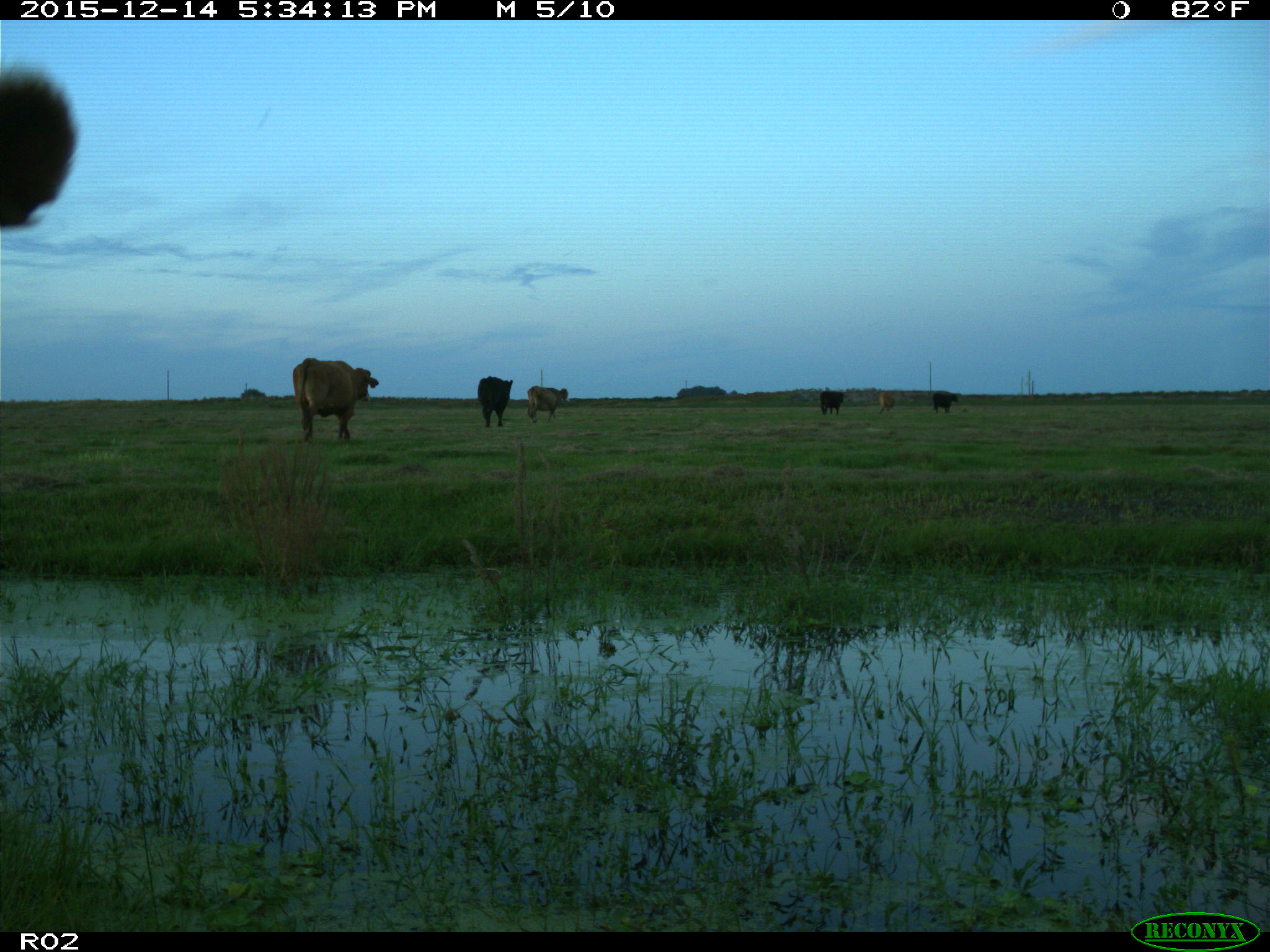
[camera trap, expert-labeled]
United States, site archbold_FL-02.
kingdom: Animalia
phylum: Chordata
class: Mammalia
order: Artiodactyla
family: Bovidae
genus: Bos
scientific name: Bos taurus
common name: domestic cow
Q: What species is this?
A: Bos taurus (domestic cow).